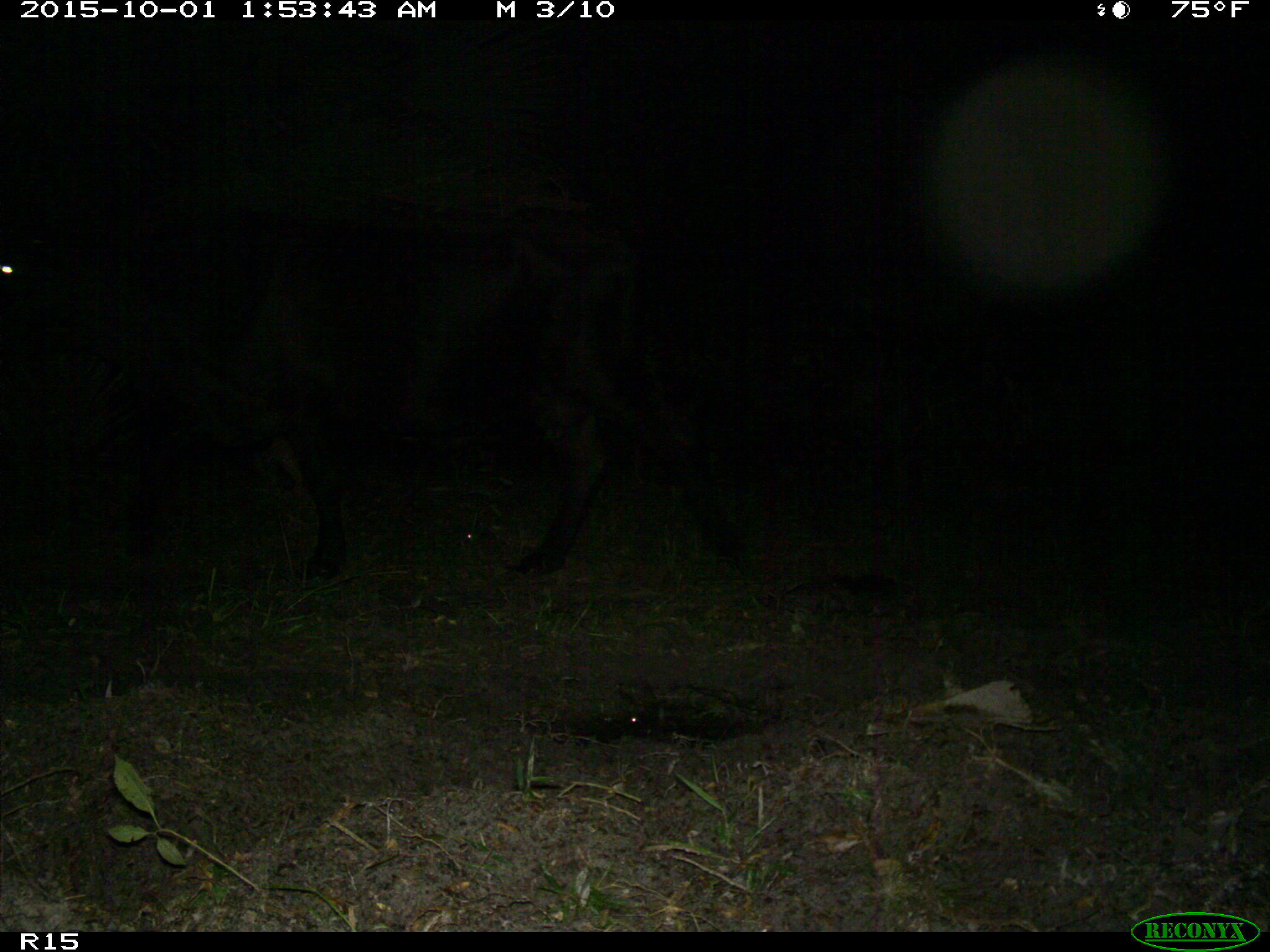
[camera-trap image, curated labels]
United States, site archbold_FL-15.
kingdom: Animalia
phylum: Chordata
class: Mammalia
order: Artiodactyla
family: Bovidae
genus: Bos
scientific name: Bos taurus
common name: domestic cow